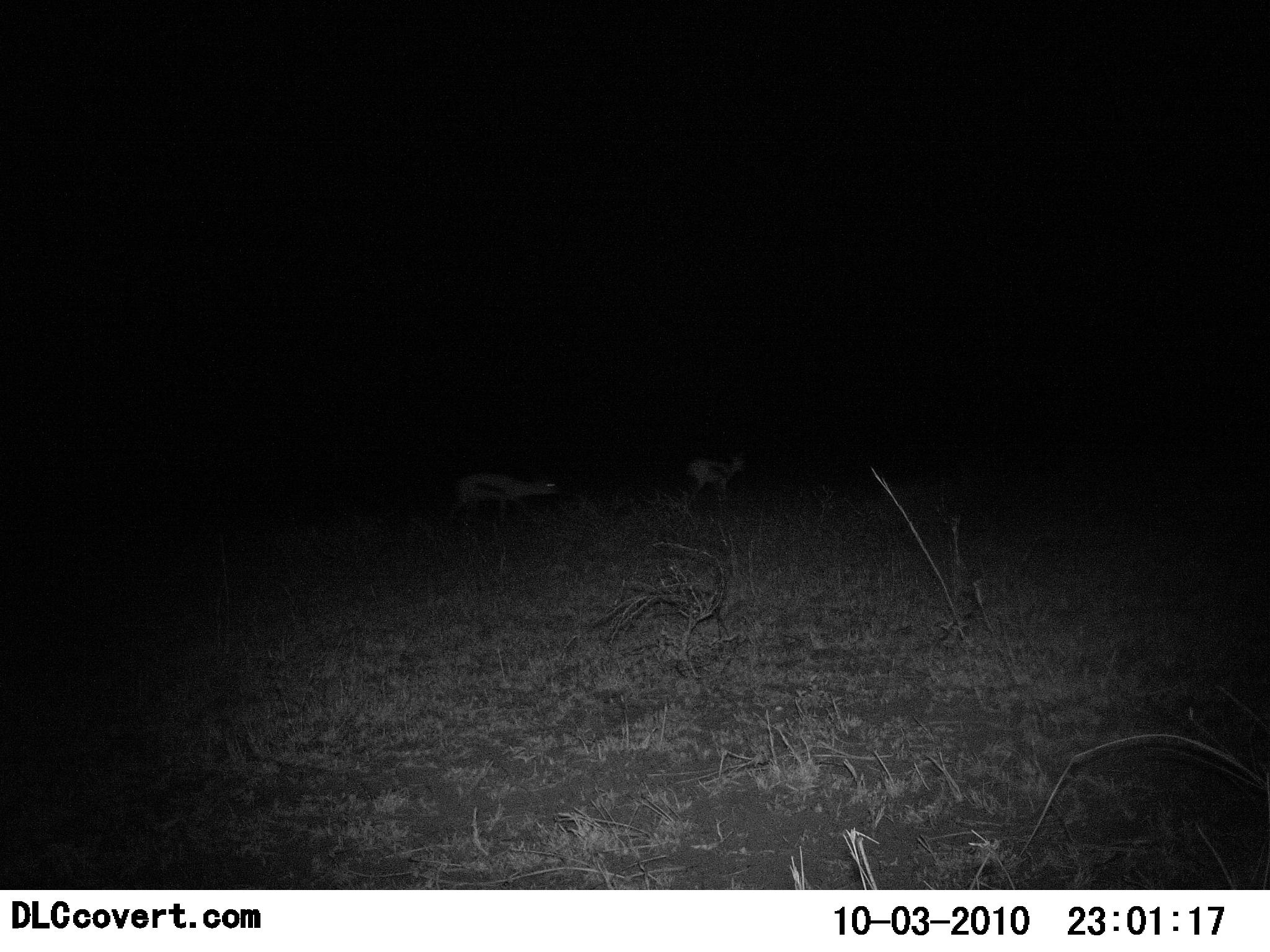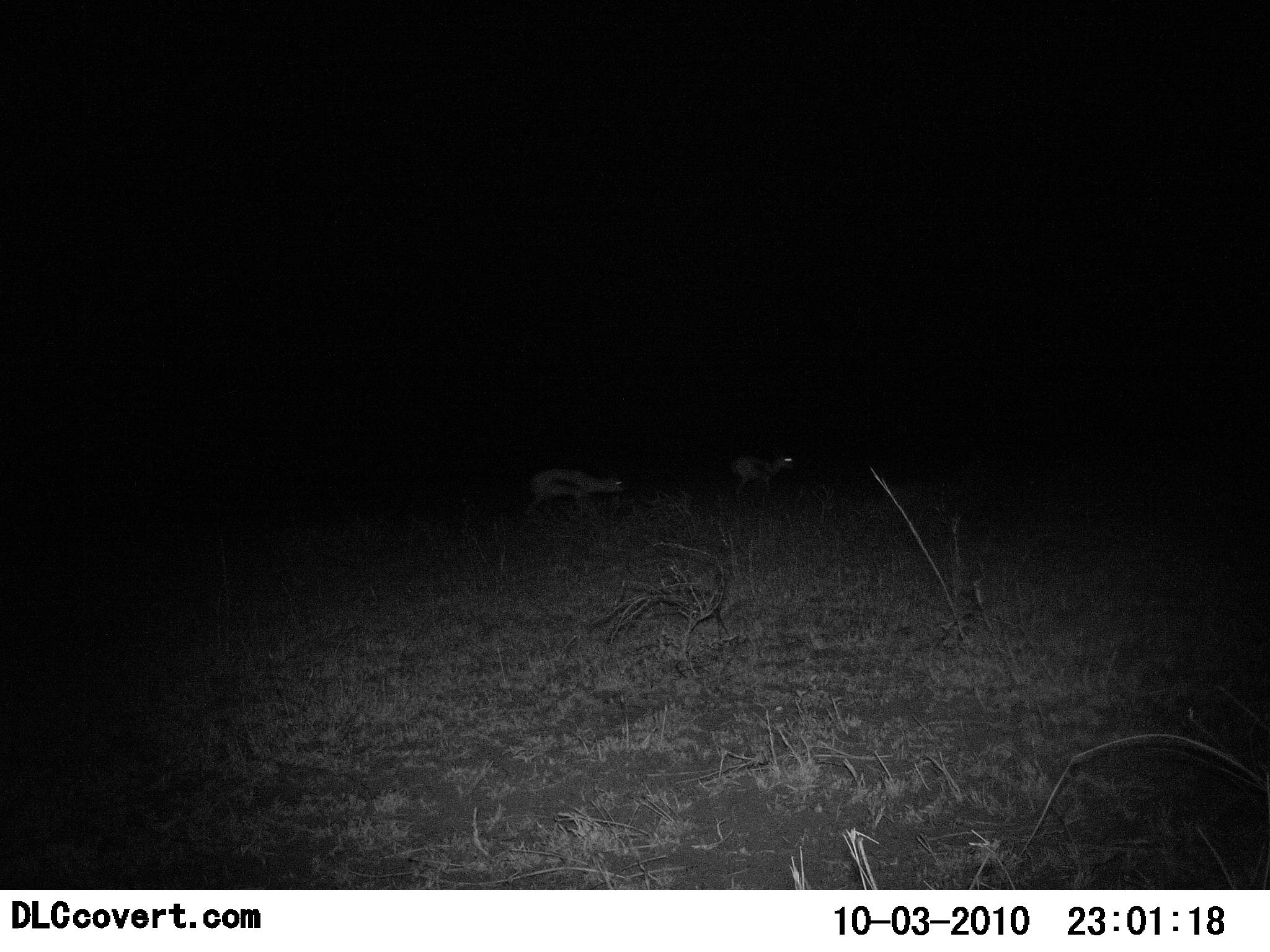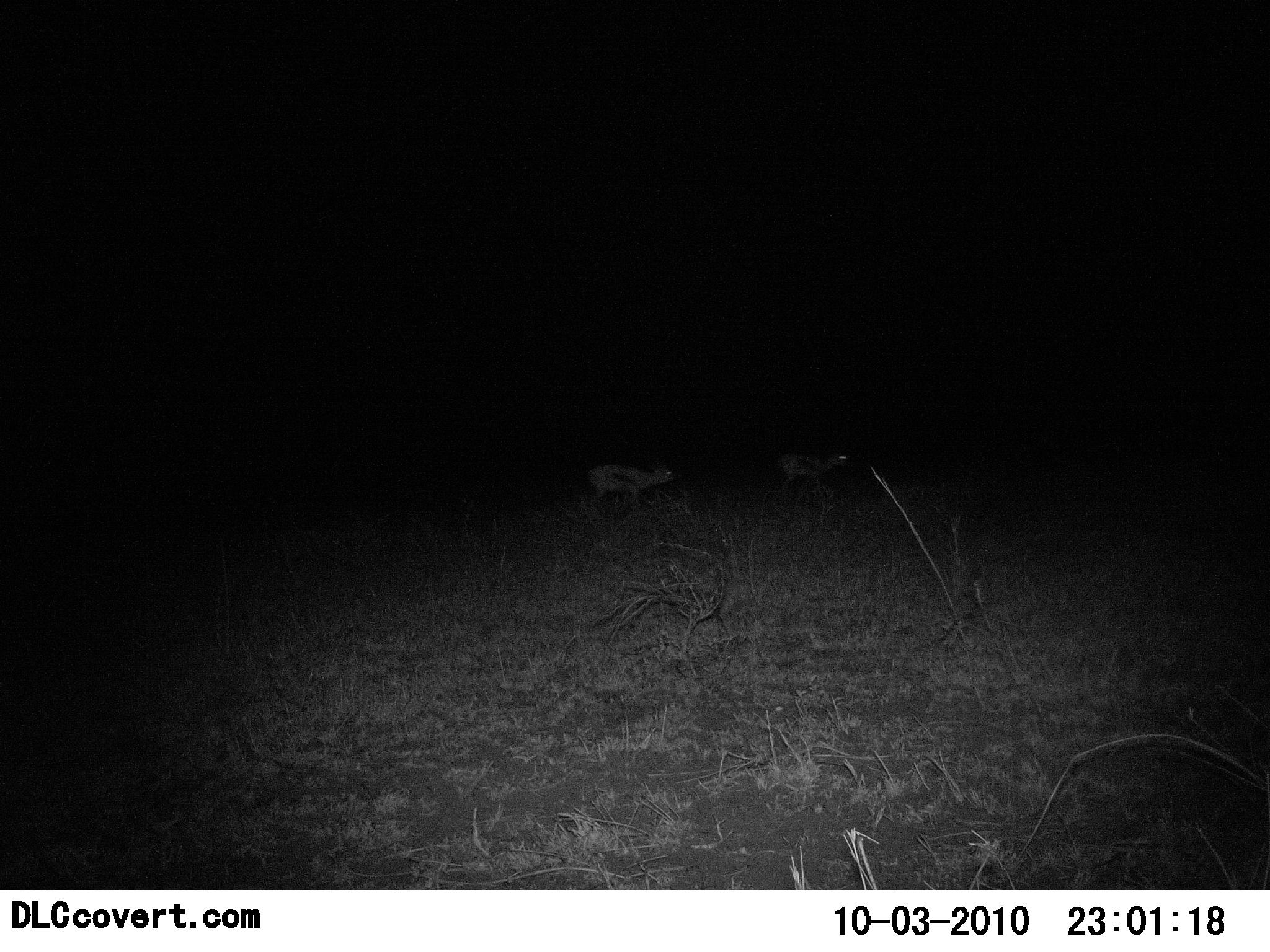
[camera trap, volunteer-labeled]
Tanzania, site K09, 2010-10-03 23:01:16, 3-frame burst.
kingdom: Animalia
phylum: Chordata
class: Mammalia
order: Artiodactyla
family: Bovidae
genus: Eudorcas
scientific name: Eudorcas thomsonii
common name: thomson's gazelle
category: gazellethomsons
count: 2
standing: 0%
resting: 0%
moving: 100%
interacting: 0%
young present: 0%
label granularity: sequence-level